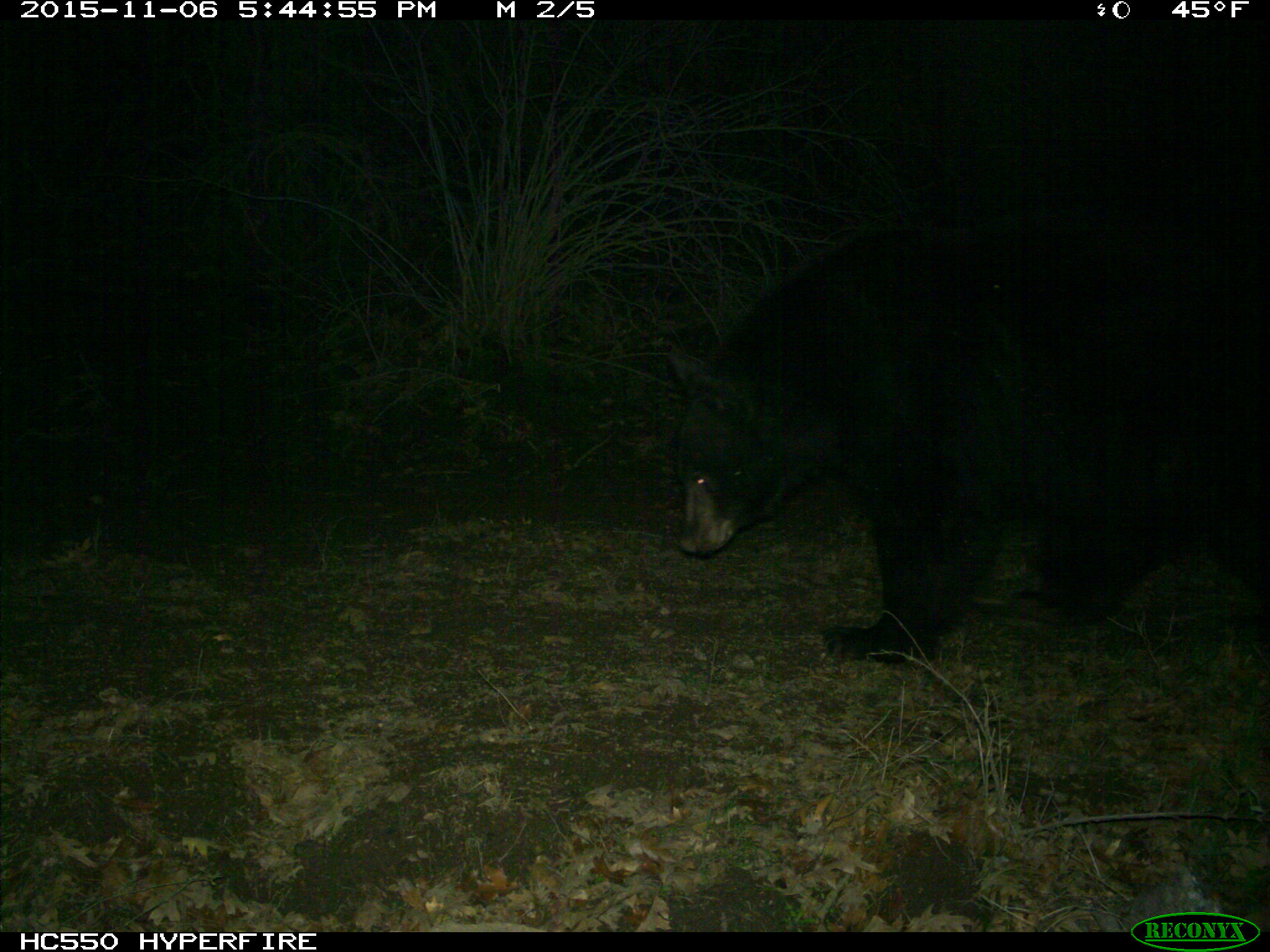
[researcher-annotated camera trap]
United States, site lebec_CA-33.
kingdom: Animalia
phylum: Chordata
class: Mammalia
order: Carnivora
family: Ursidae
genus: Ursus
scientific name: Ursus americanus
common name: american black bear